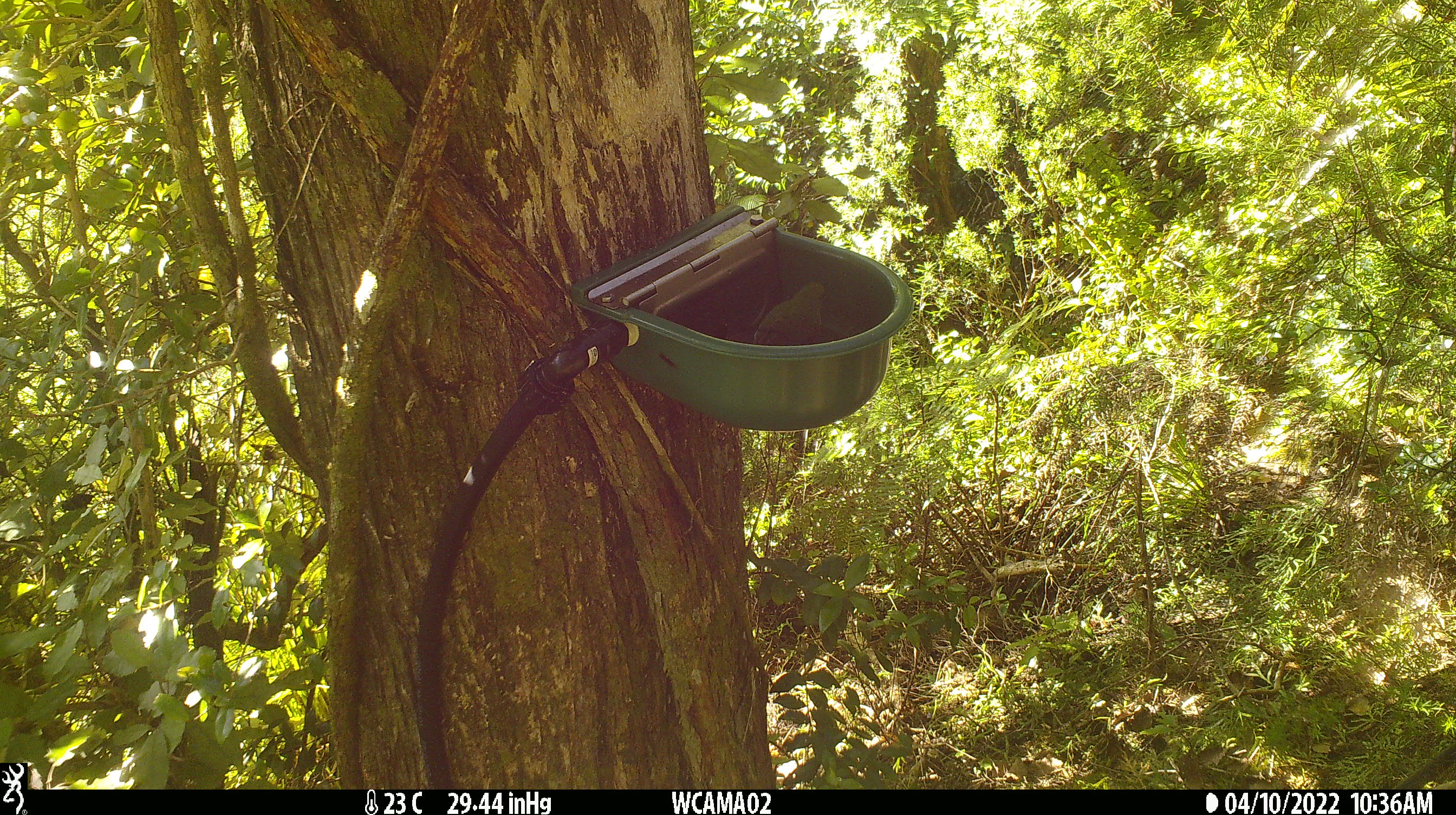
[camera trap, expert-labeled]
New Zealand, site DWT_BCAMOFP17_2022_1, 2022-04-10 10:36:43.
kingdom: Animalia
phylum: Chordata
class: Aves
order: Psittaciformes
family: Psittaculidae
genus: Cyanoramphus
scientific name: Cyanoramphus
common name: parakeet